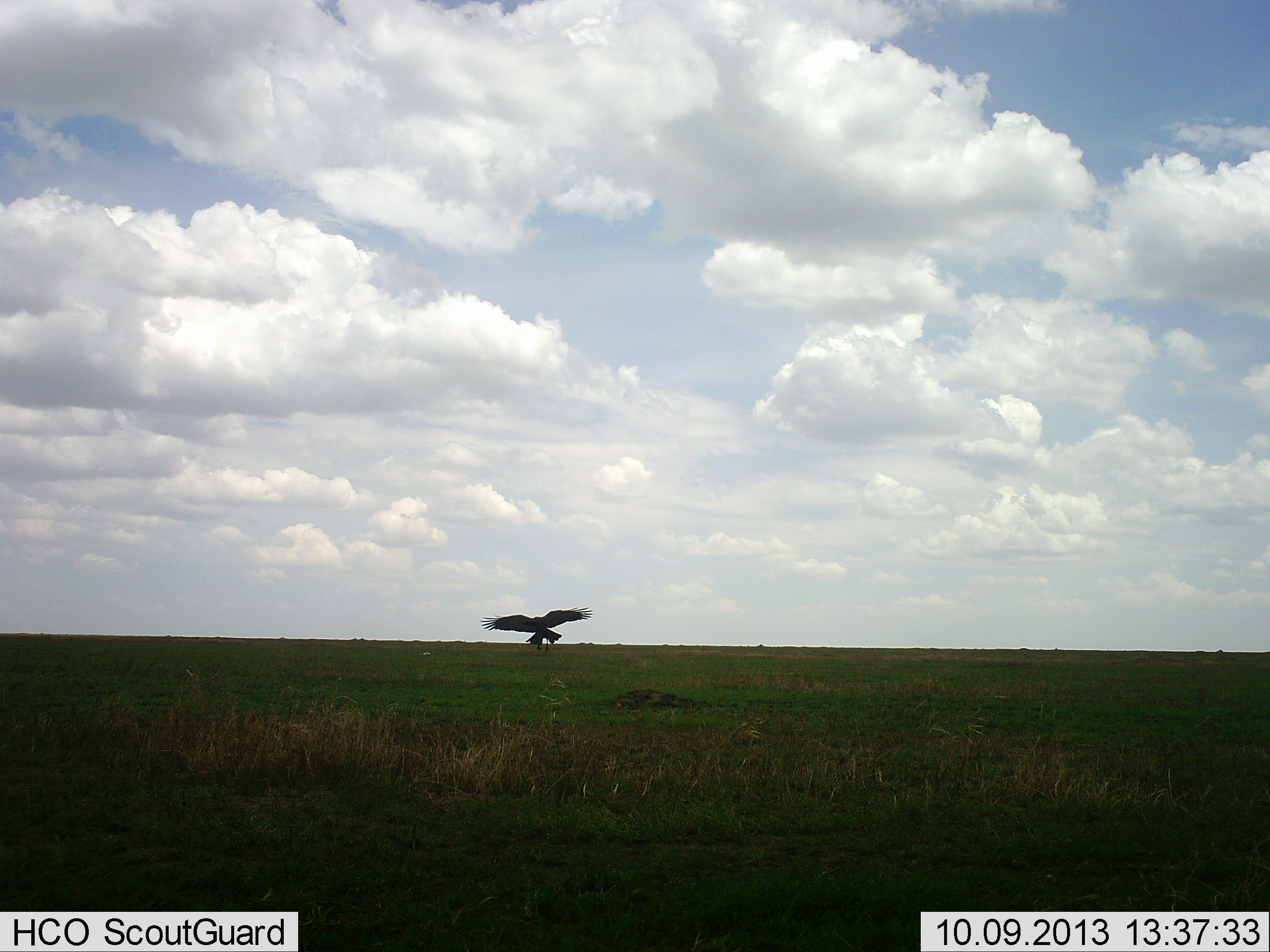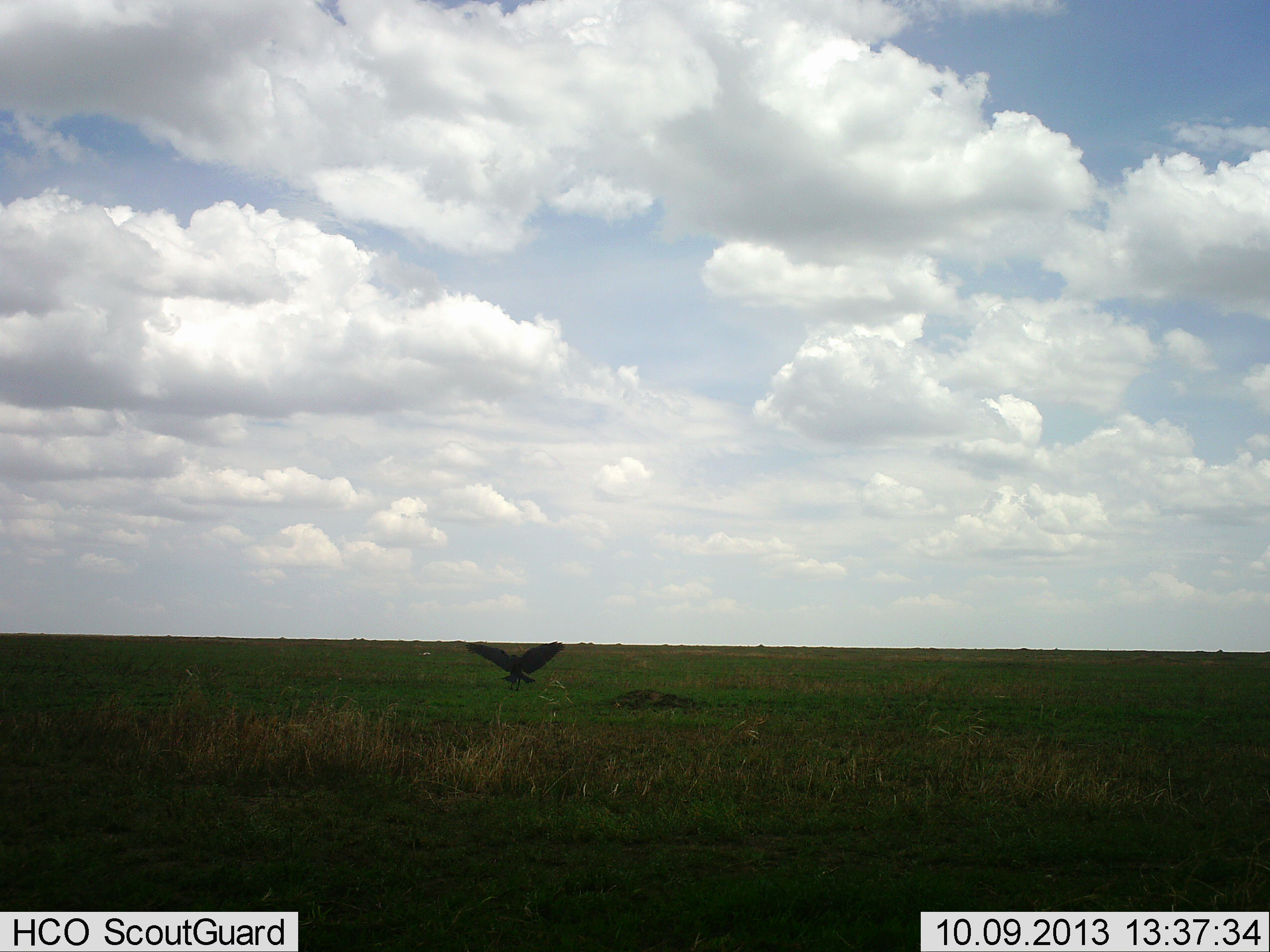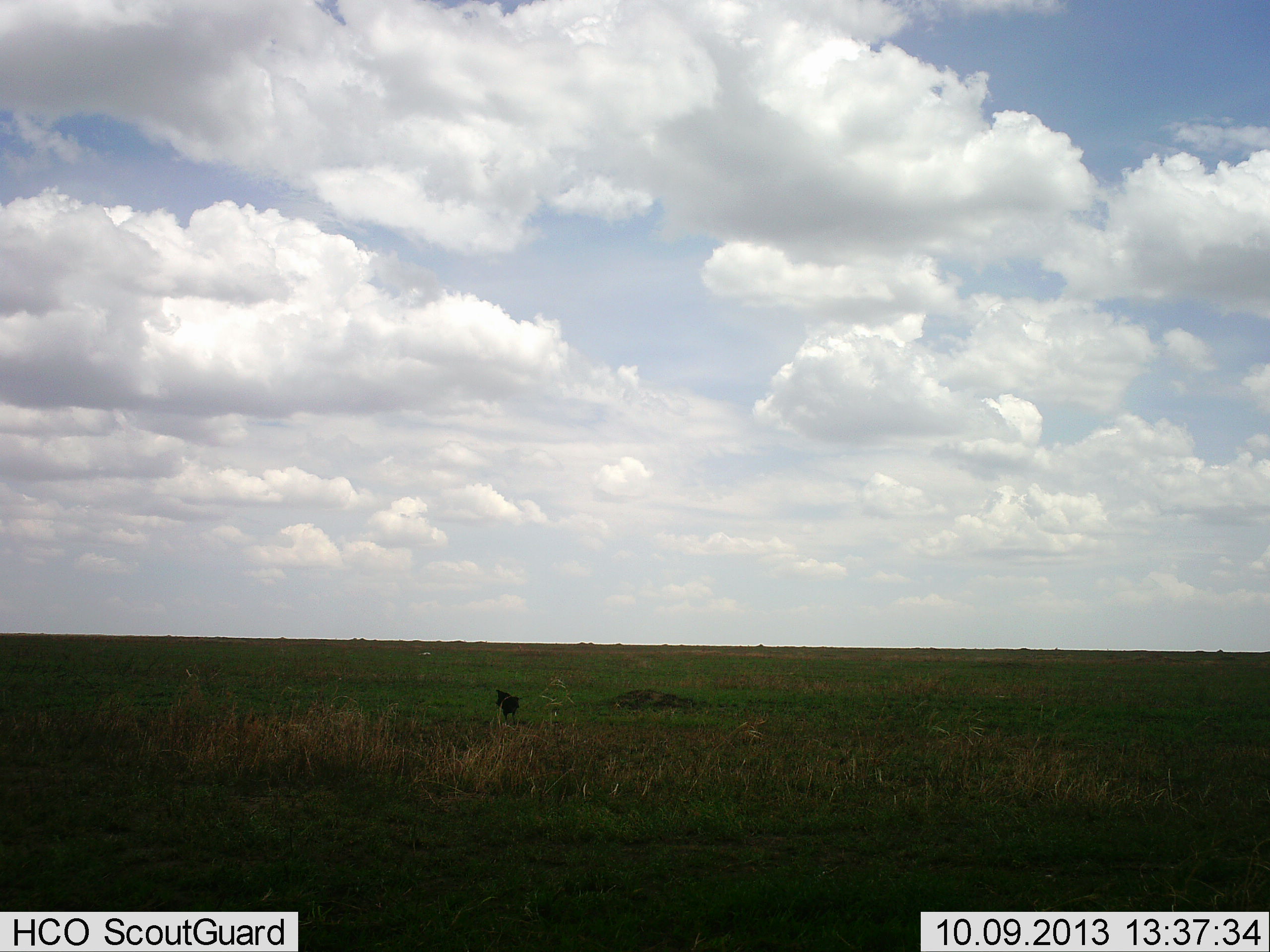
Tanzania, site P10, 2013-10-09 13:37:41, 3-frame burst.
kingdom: Animalia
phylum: Chordata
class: Aves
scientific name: Aves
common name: bird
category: otherbird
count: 1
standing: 0%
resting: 0%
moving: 90%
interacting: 0%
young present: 0%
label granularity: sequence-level